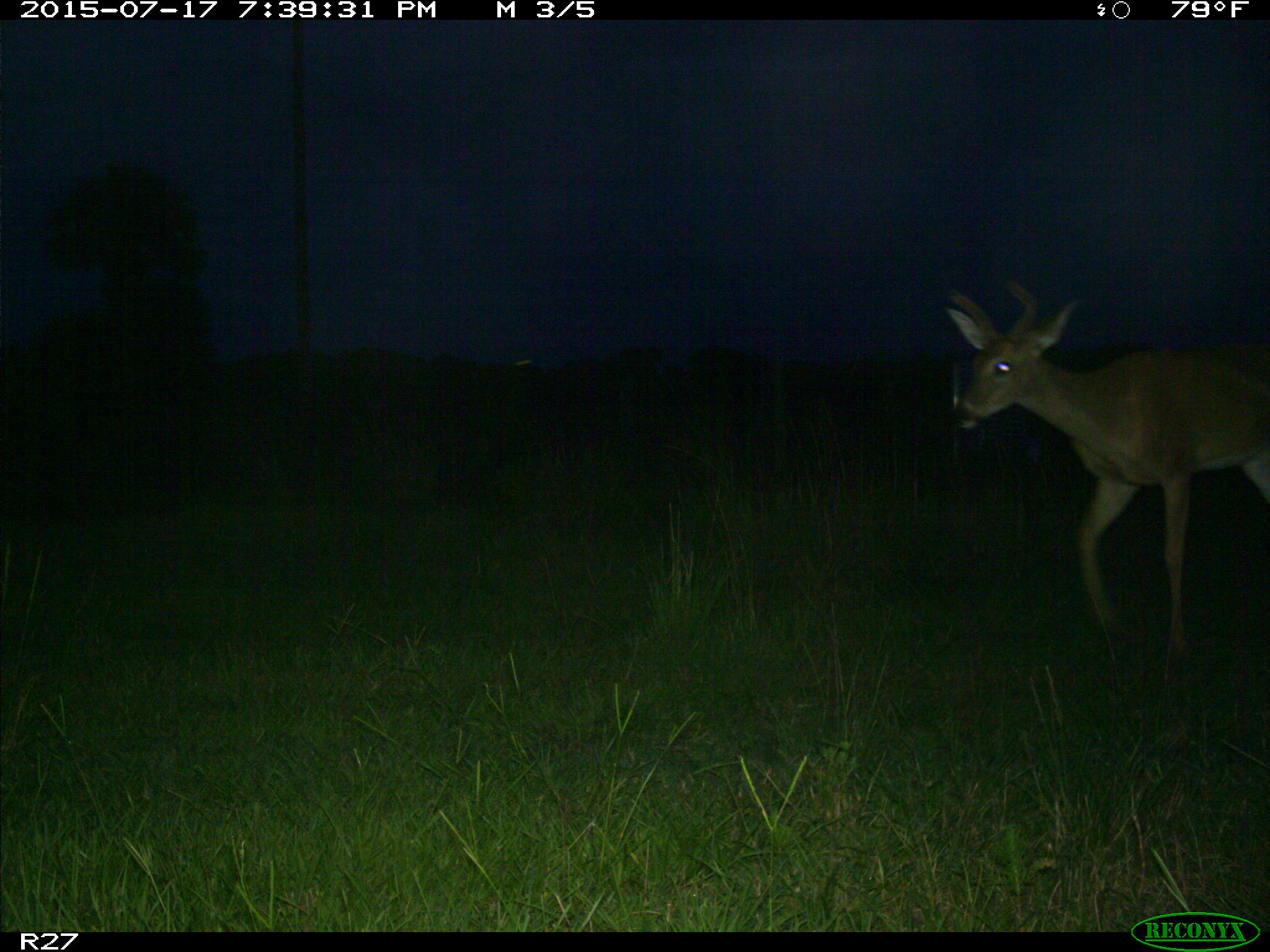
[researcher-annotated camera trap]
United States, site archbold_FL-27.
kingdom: Animalia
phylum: Chordata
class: Mammalia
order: Artiodactyla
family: Cervidae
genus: Odocoileus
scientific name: Odocoileus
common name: deer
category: unidentified deer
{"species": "unidentified deer (deer) (Odocoileus)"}